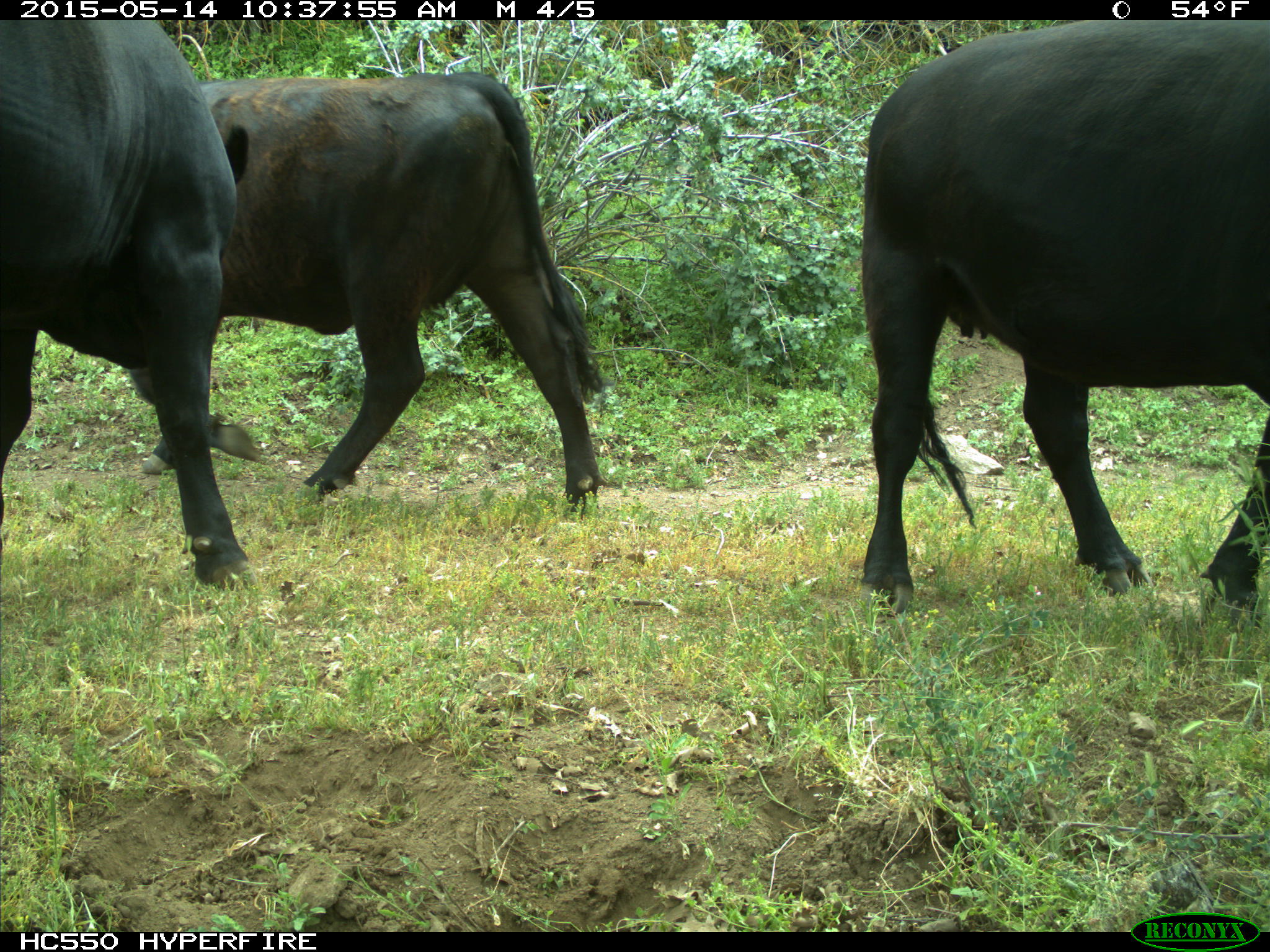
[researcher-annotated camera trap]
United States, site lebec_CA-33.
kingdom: Animalia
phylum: Chordata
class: Mammalia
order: Artiodactyla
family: Bovidae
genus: Bos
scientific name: Bos taurus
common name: domestic cow